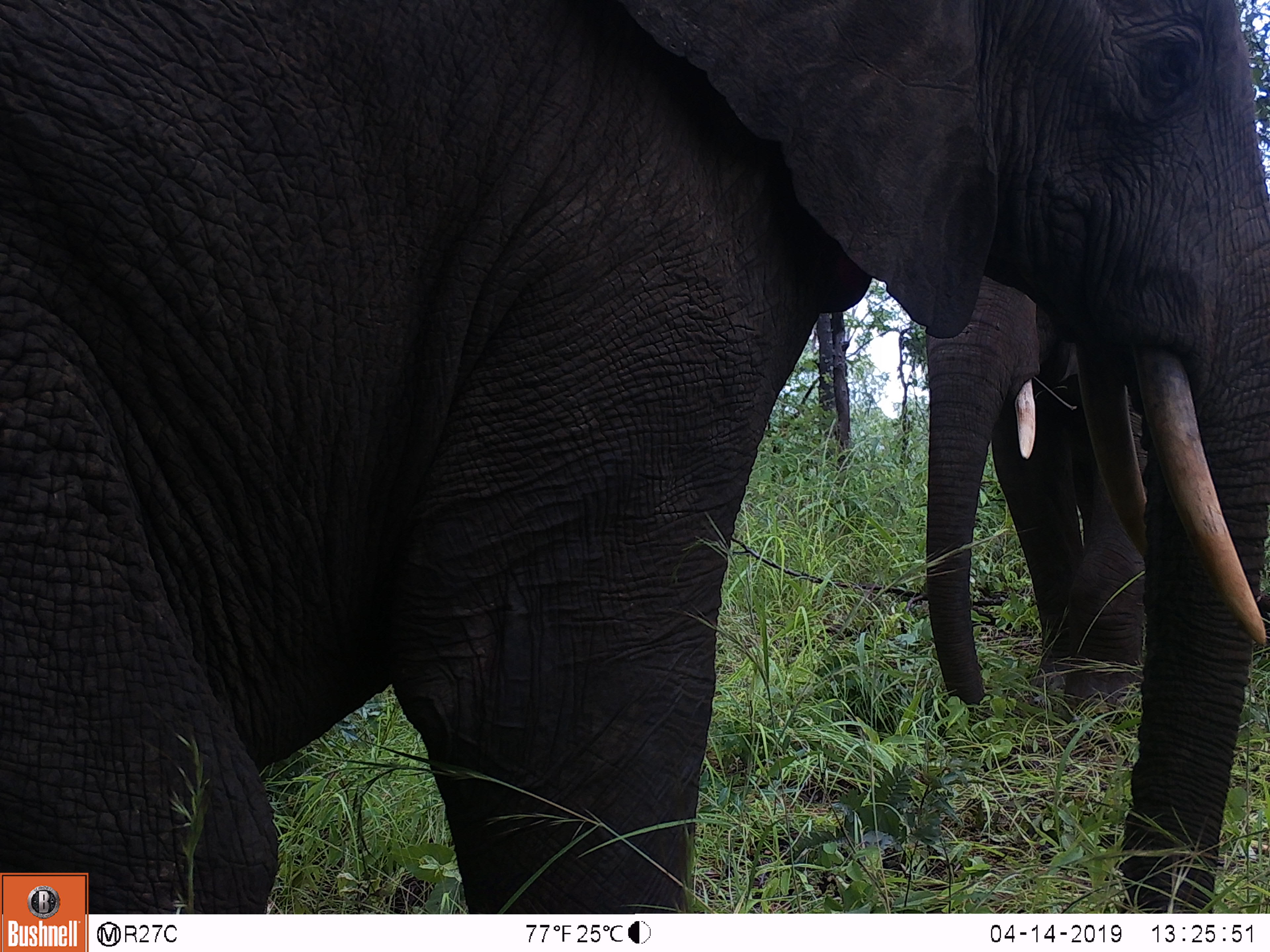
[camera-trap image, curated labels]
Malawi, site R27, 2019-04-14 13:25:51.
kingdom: Animalia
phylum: Chordata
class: Mammalia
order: Proboscidea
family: Elephantidae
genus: Loxodonta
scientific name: Loxodonta africana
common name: african savanna elephant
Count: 2.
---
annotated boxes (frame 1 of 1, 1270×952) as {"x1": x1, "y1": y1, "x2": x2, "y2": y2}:
african savanna elephant: {"x1": 2, "y1": 0, "x2": 1262, "y2": 868}; {"x1": 873, "y1": 270, "x2": 1168, "y2": 721}